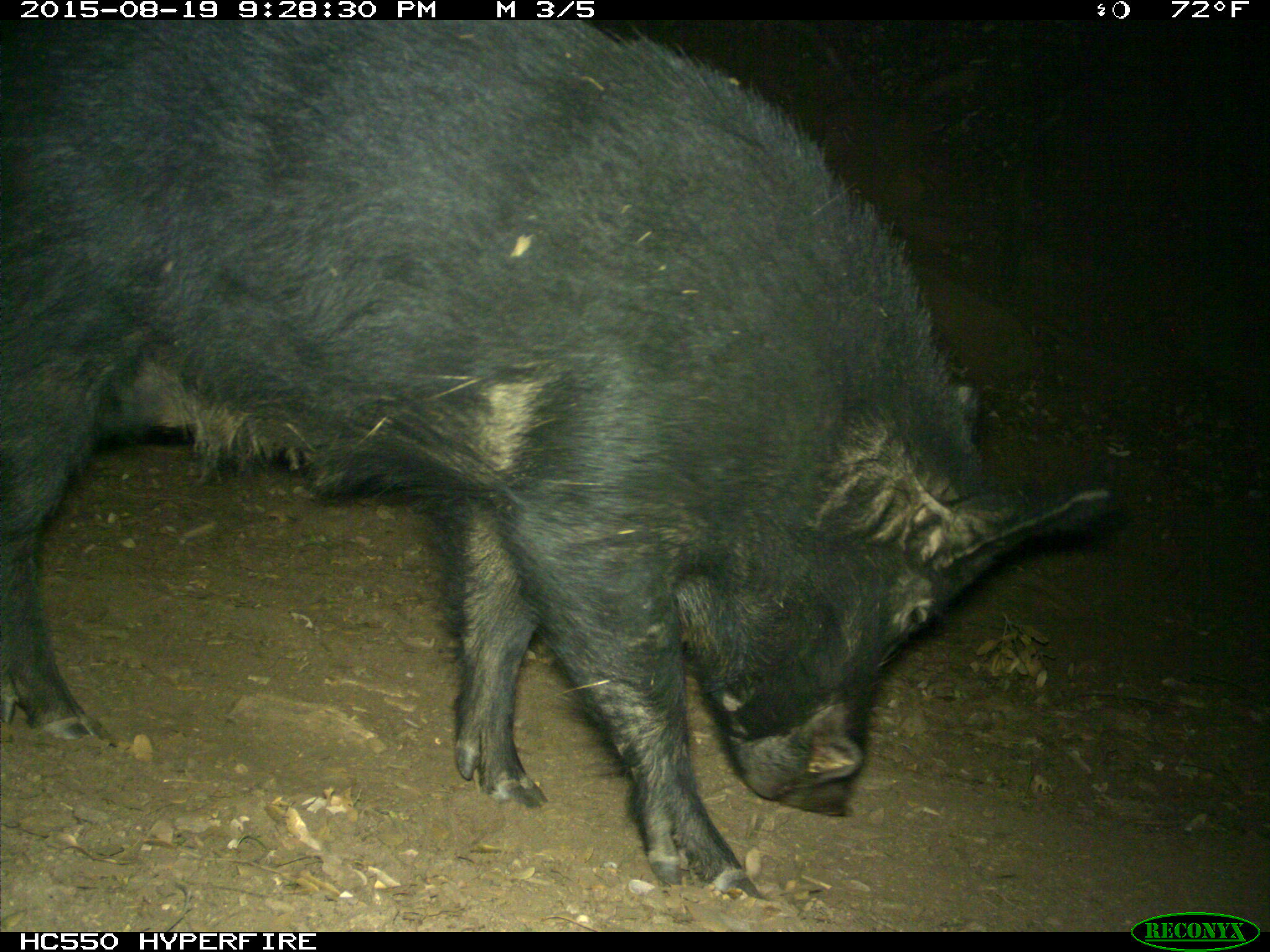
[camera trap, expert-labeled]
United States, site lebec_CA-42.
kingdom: Animalia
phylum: Chordata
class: Mammalia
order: Artiodactyla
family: Suidae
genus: Sus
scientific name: Sus scrofa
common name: wild boar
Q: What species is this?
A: Sus scrofa (wild boar).